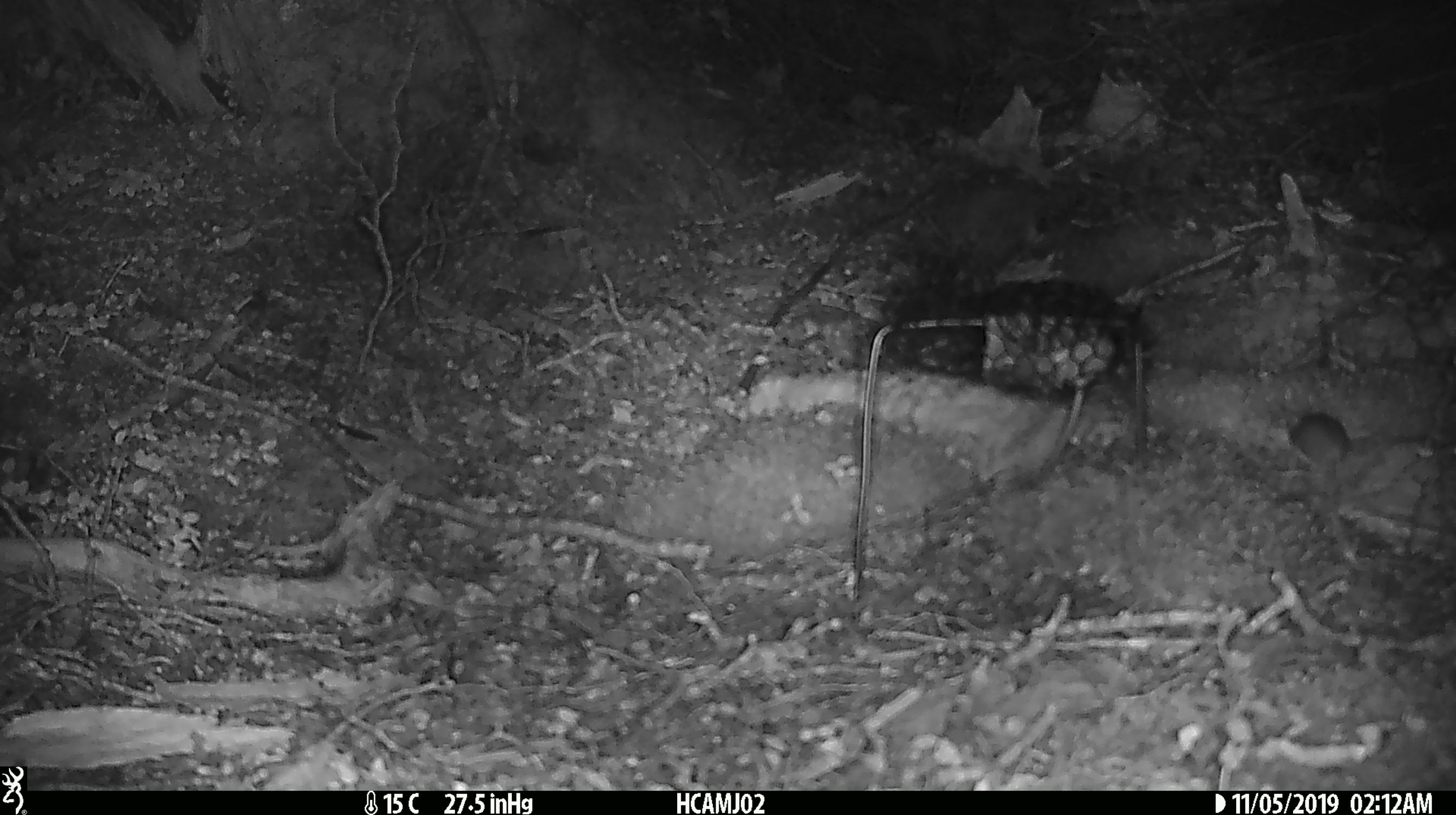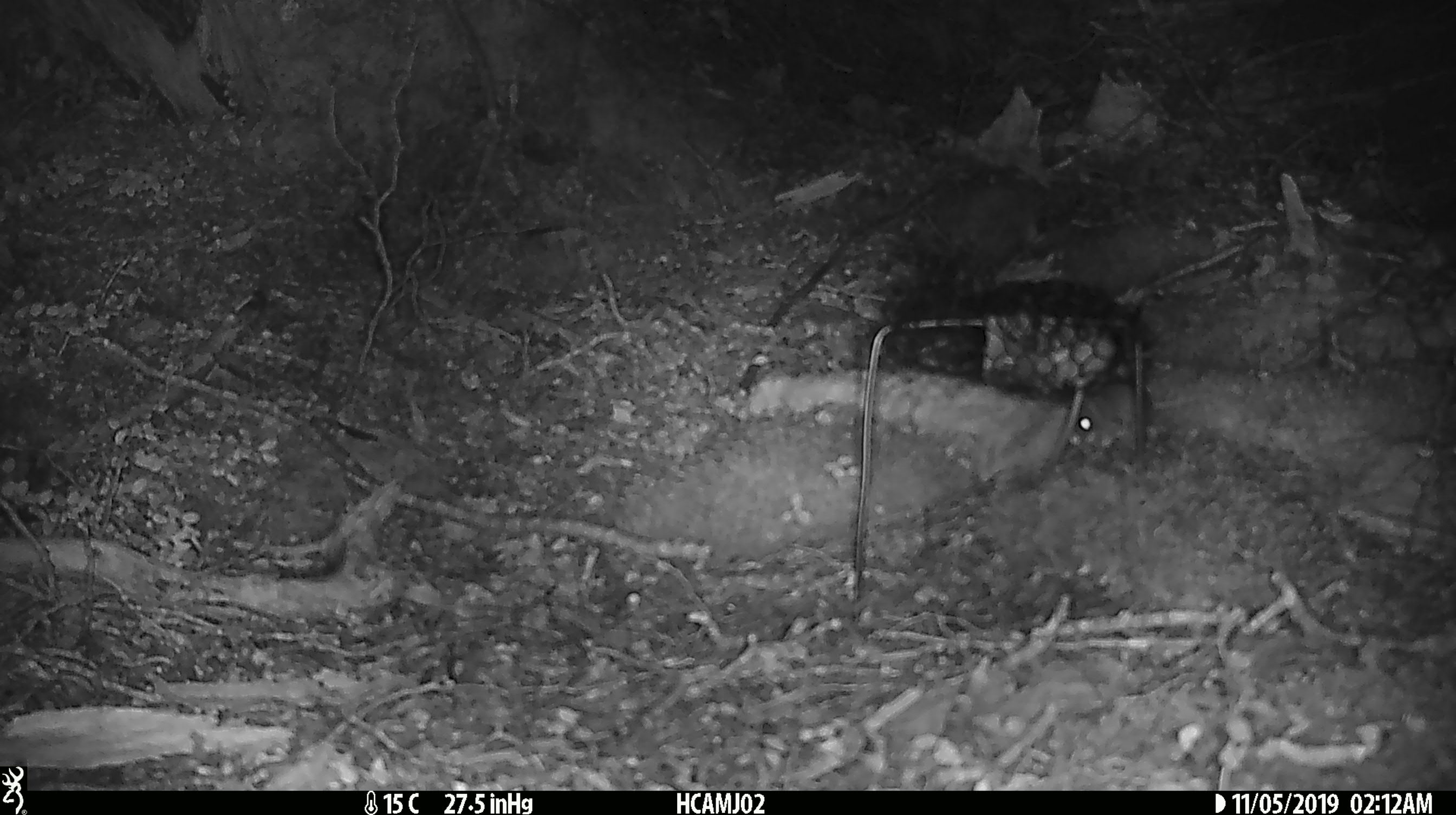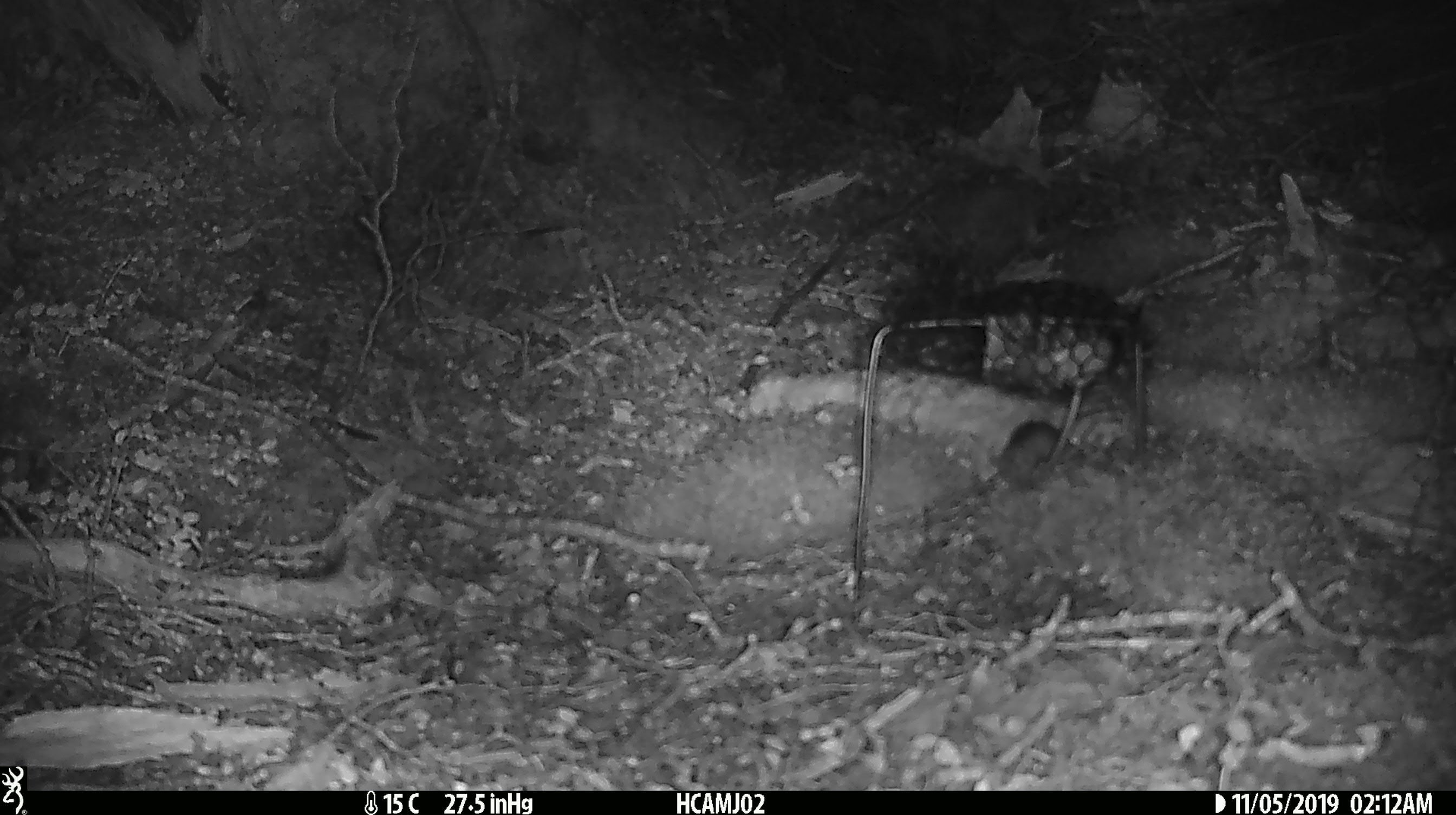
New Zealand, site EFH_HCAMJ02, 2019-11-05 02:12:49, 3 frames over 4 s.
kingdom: Animalia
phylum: Chordata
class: Mammalia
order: Rodentia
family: Muridae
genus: Mus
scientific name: Mus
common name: mouse